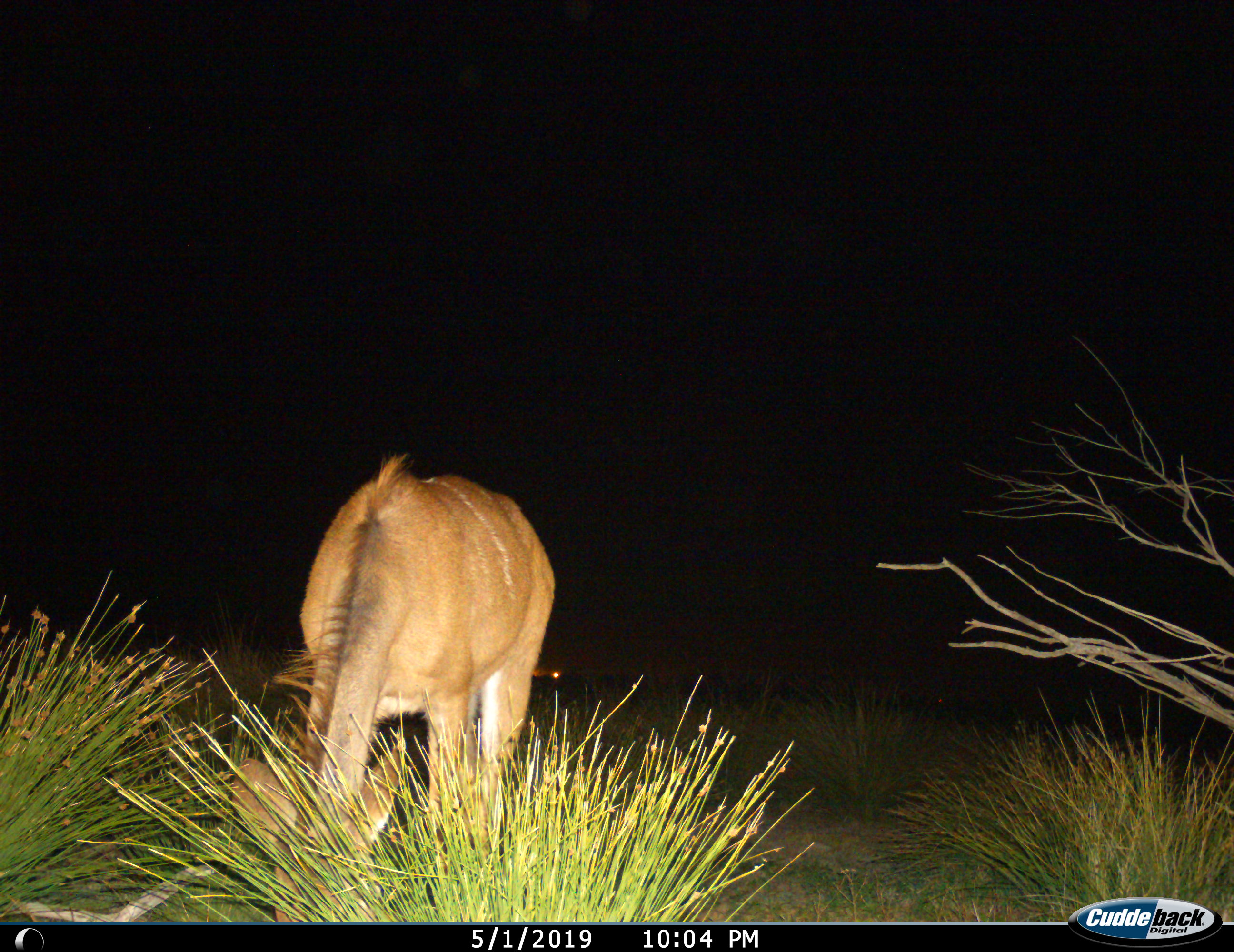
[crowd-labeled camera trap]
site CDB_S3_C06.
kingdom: Animalia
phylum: Chordata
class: Mammalia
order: Artiodactyla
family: Bovidae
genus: Tragelaphus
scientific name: Tragelaphus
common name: kudu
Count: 1.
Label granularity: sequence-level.